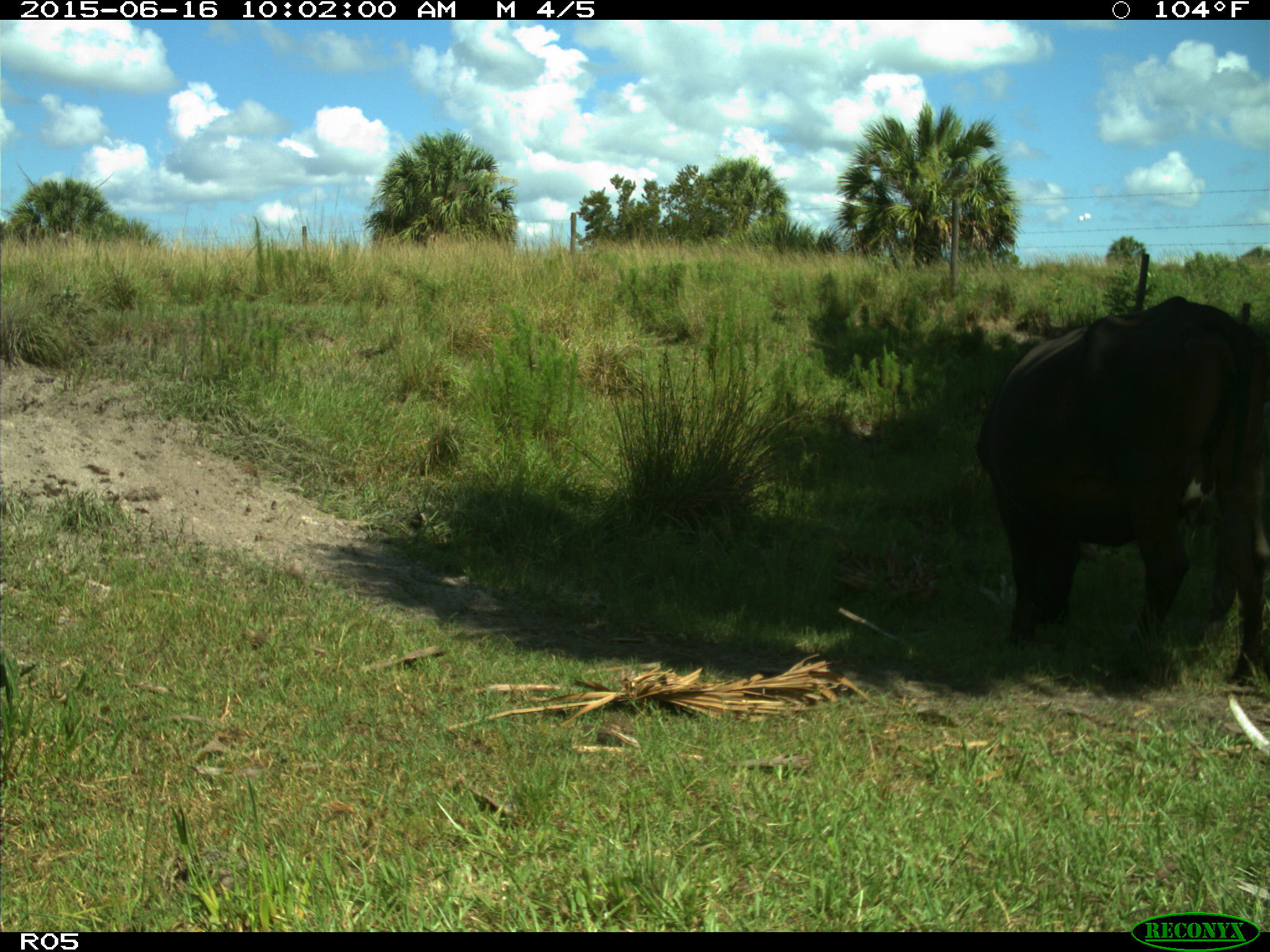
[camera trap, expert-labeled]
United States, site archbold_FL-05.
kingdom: Animalia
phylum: Chordata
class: Mammalia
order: Artiodactyla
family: Bovidae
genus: Bos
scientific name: Bos taurus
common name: domestic cow